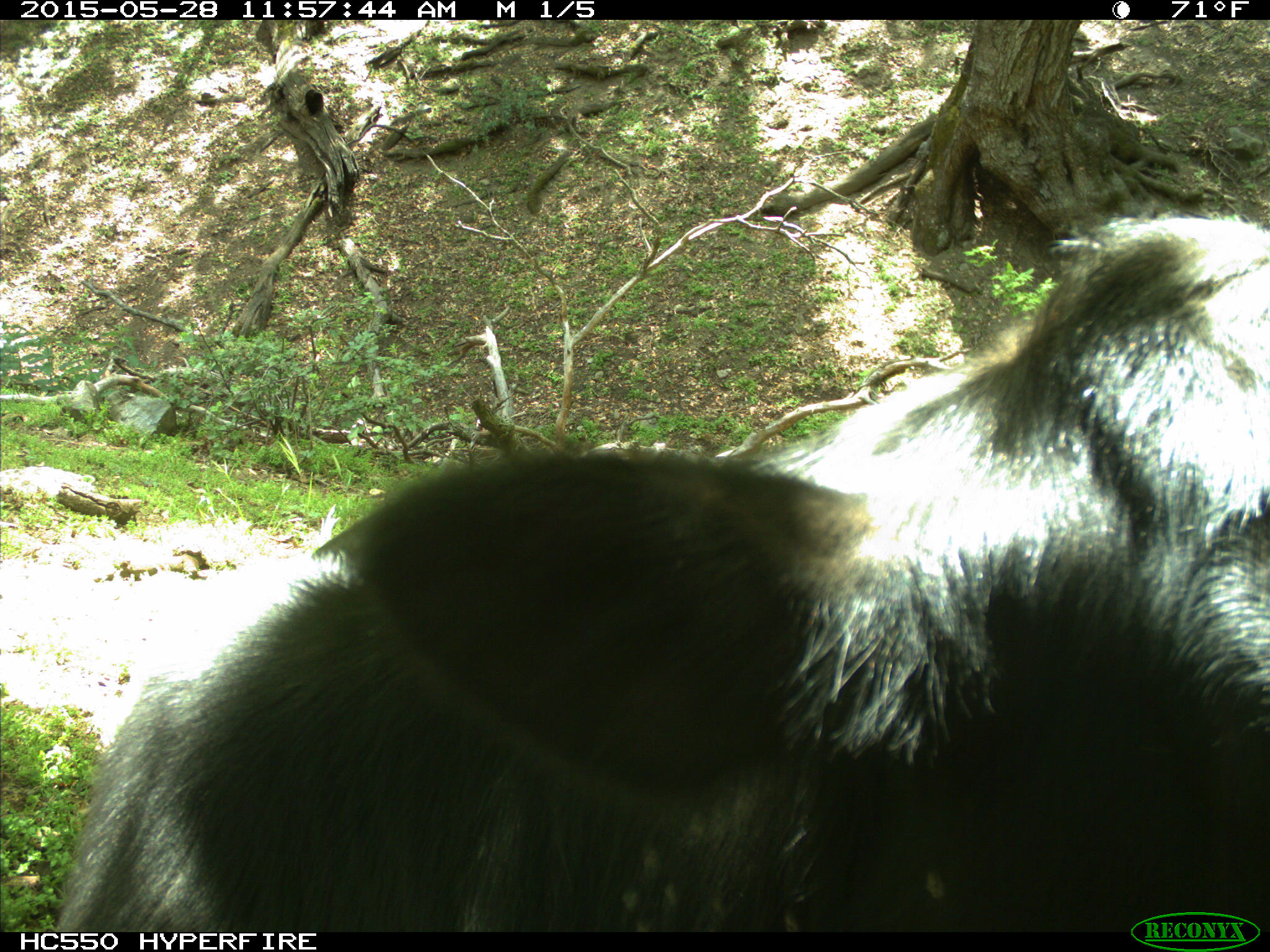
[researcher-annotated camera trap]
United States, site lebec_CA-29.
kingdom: Animalia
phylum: Chordata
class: Mammalia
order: Artiodactyla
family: Bovidae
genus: Bos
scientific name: Bos taurus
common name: domestic cow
Bos taurus (domestic cow).